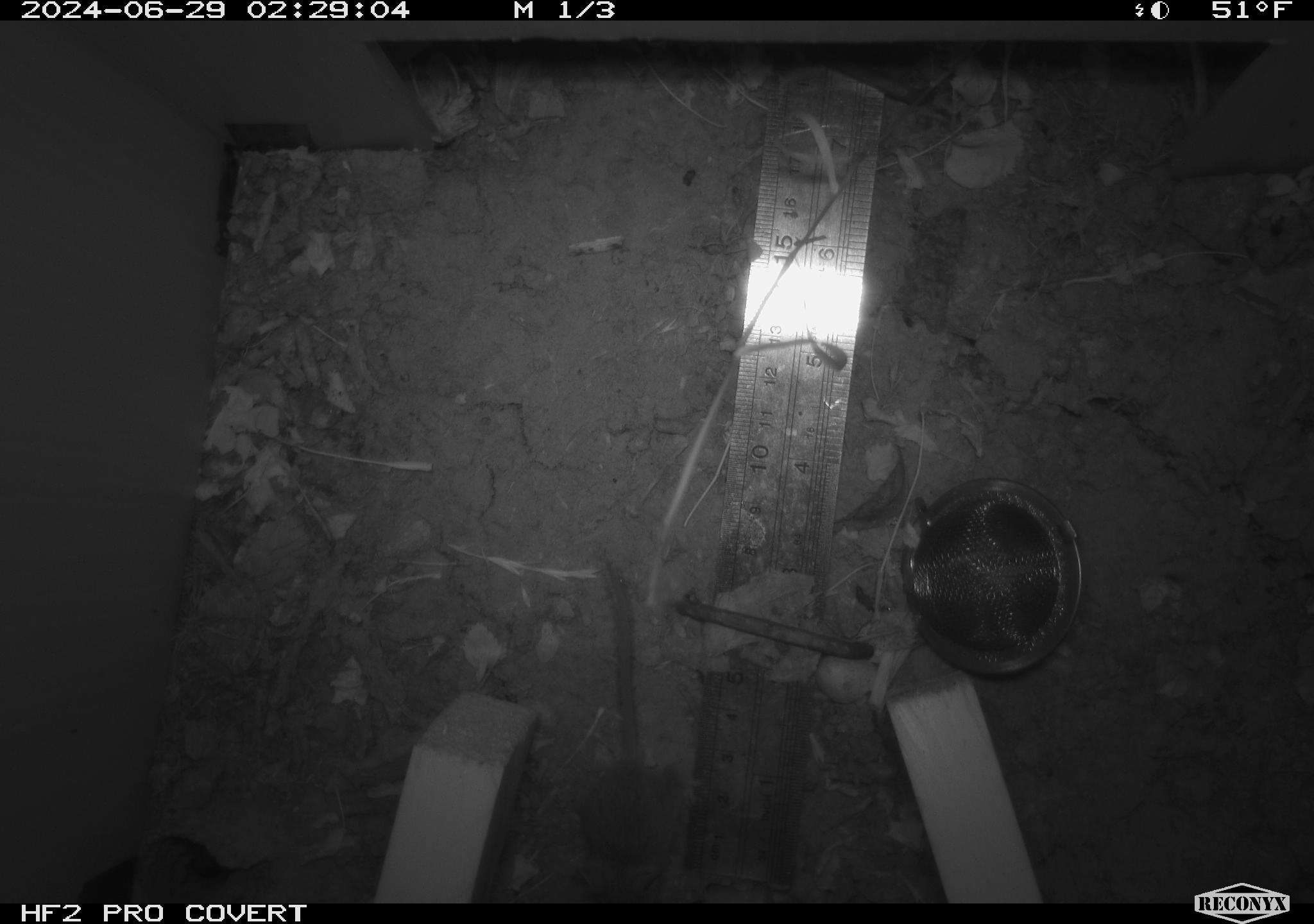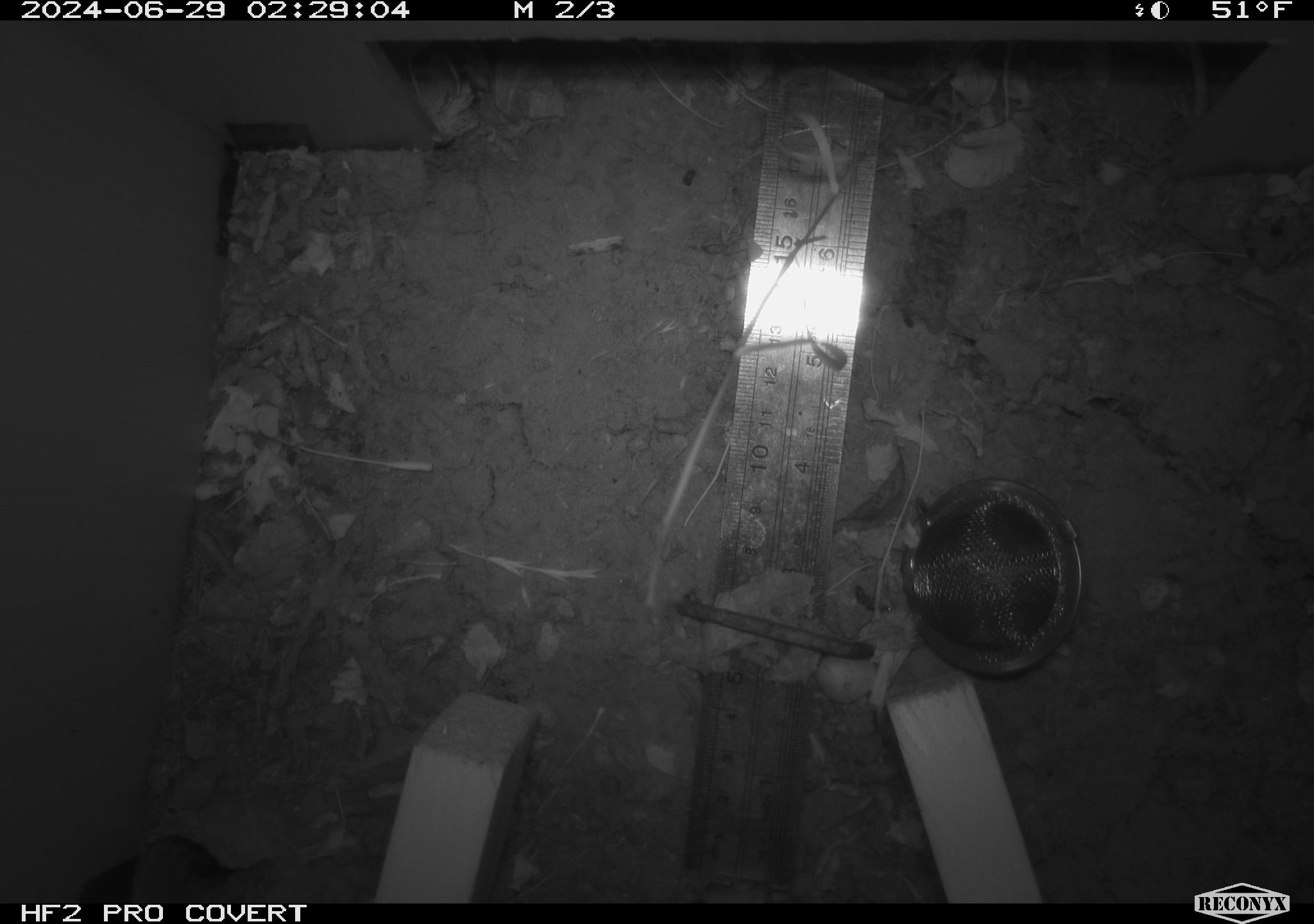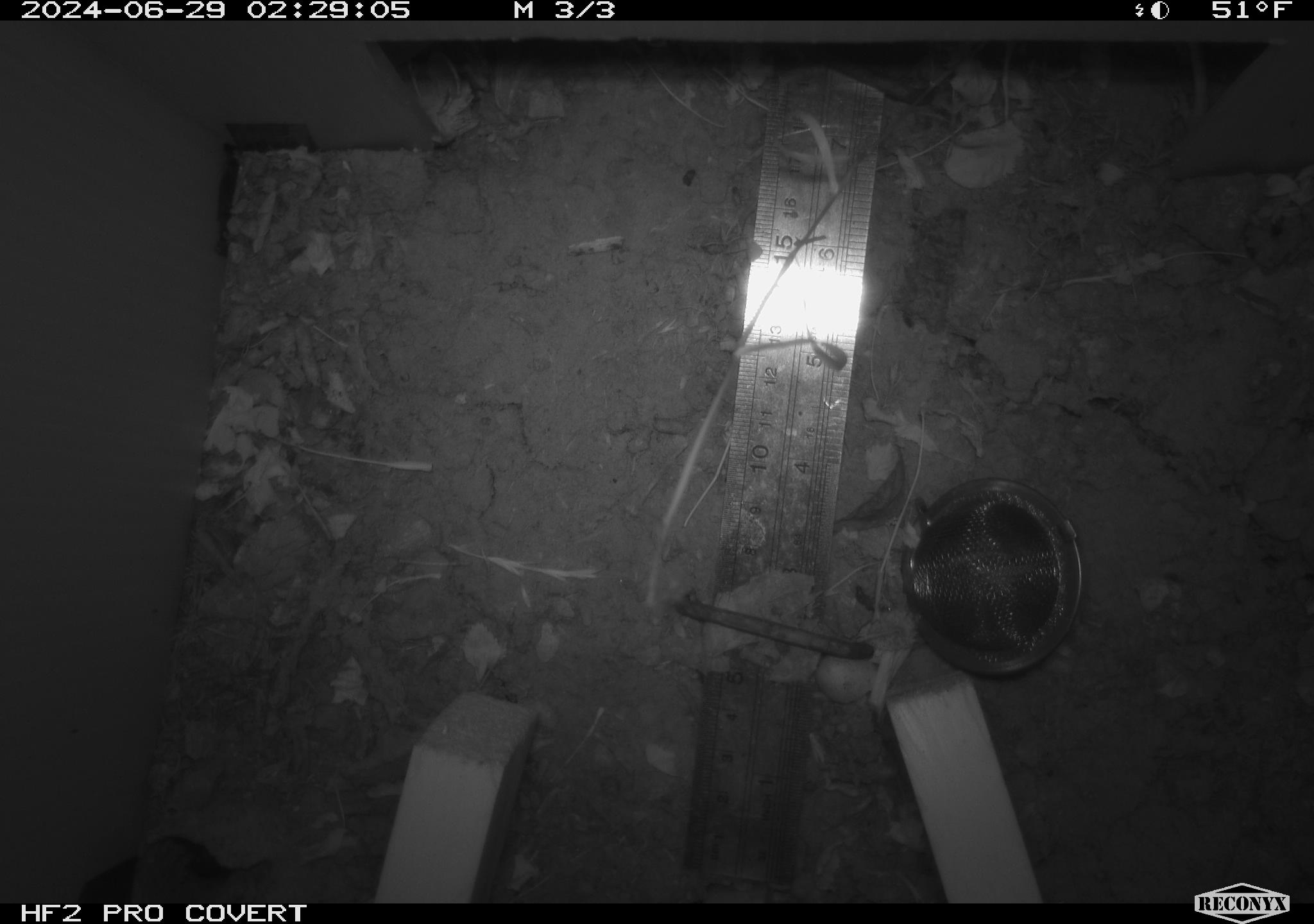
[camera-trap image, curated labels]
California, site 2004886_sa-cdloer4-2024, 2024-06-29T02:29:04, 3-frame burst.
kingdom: Animalia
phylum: Chordata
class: Mammalia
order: Rodentia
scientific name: Rodentia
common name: rodent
Rodent (Rodentia).